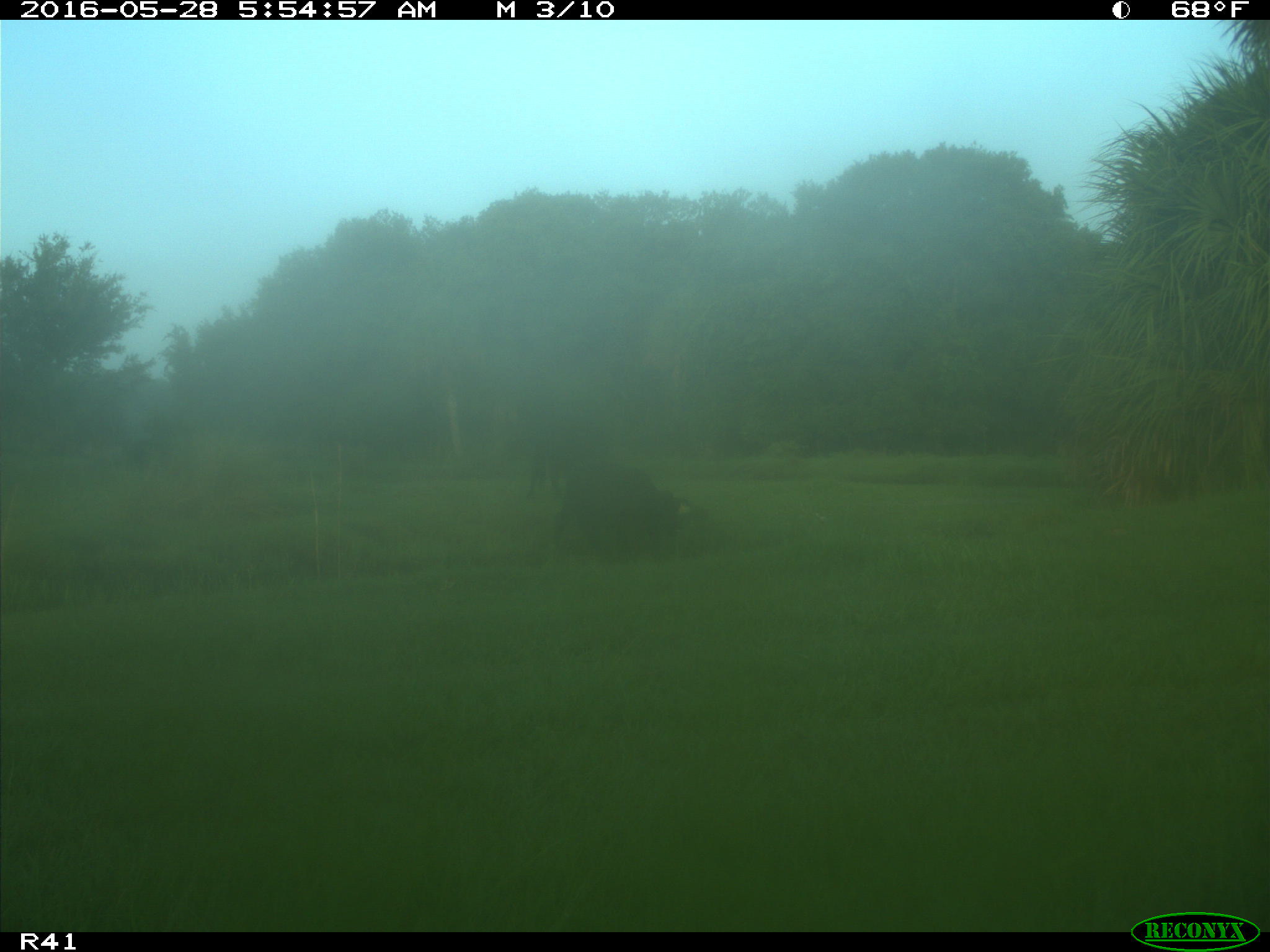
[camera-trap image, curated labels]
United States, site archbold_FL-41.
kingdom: Animalia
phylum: Chordata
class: Mammalia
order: Artiodactyla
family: Bovidae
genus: Bos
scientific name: Bos taurus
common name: domestic cow